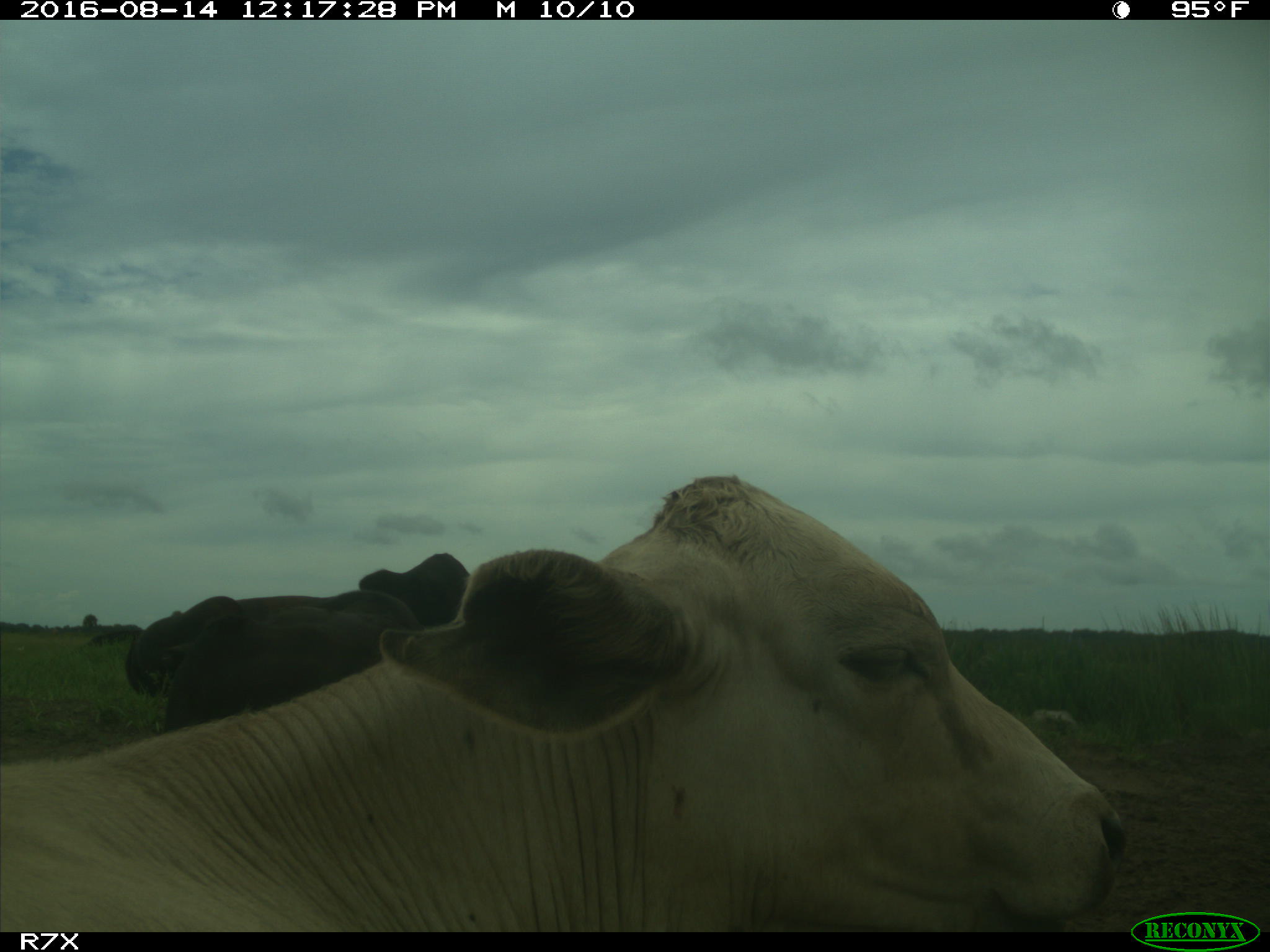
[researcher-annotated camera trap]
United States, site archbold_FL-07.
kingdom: Animalia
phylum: Chordata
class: Mammalia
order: Artiodactyla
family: Bovidae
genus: Bos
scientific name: Bos taurus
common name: domestic cow